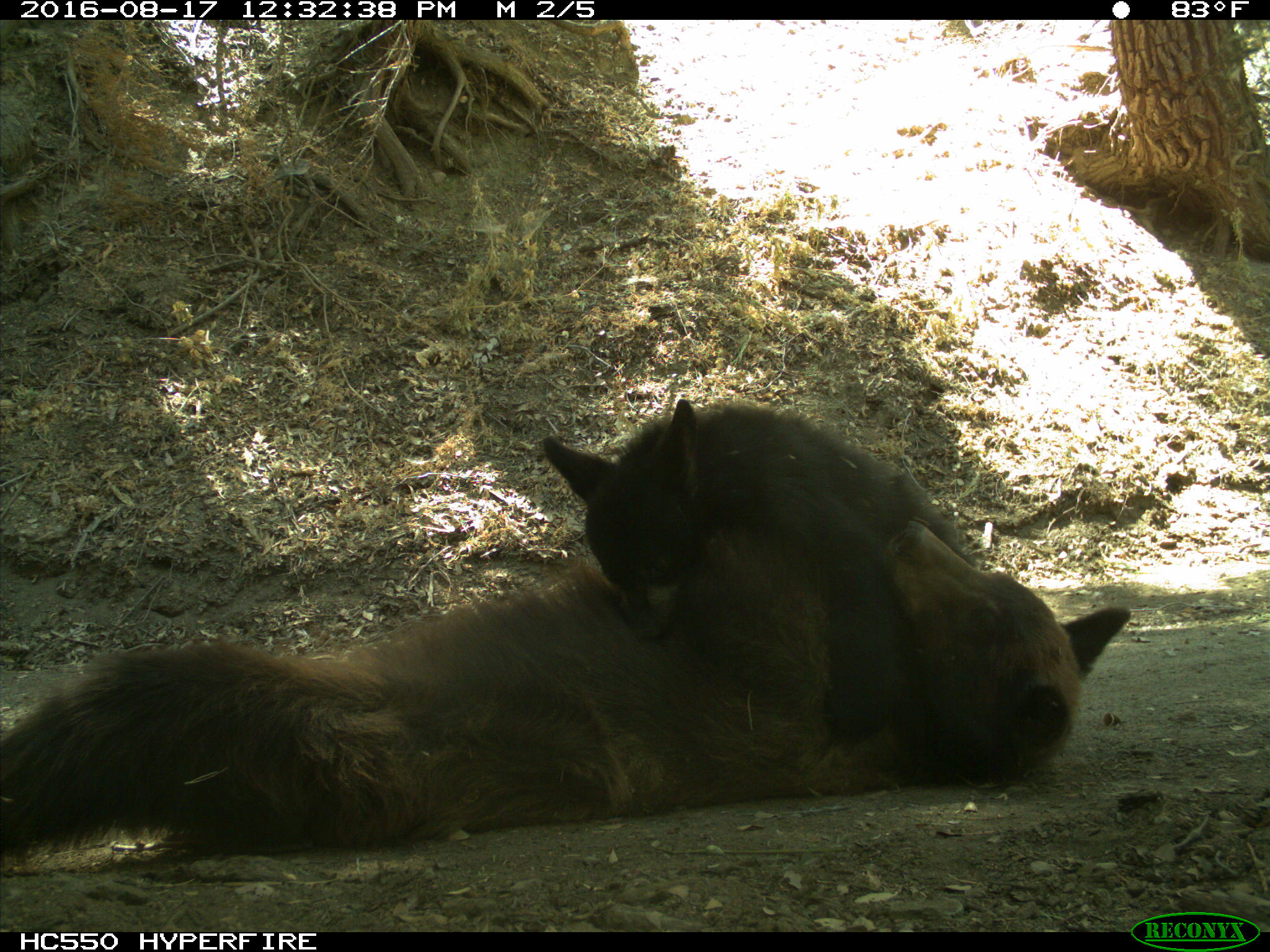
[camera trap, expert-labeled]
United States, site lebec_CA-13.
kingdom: Animalia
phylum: Chordata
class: Mammalia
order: Carnivora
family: Ursidae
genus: Ursus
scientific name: Ursus americanus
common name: american black bear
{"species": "Ursus americanus (american black bear)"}